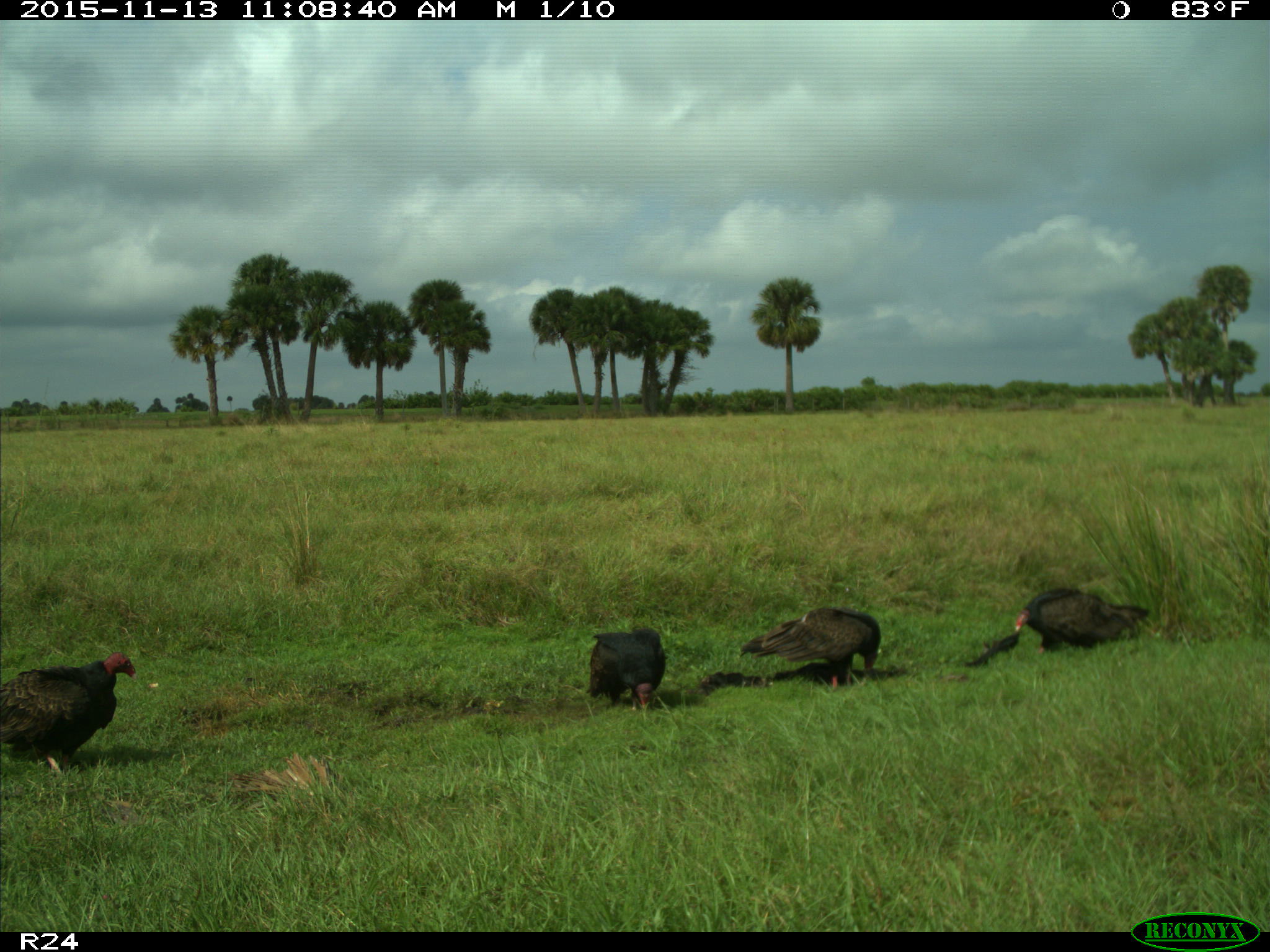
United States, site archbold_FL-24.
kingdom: Animalia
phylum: Chordata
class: Aves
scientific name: Aves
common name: birds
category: unidentified bird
Unidentified bird (birds) (Aves).